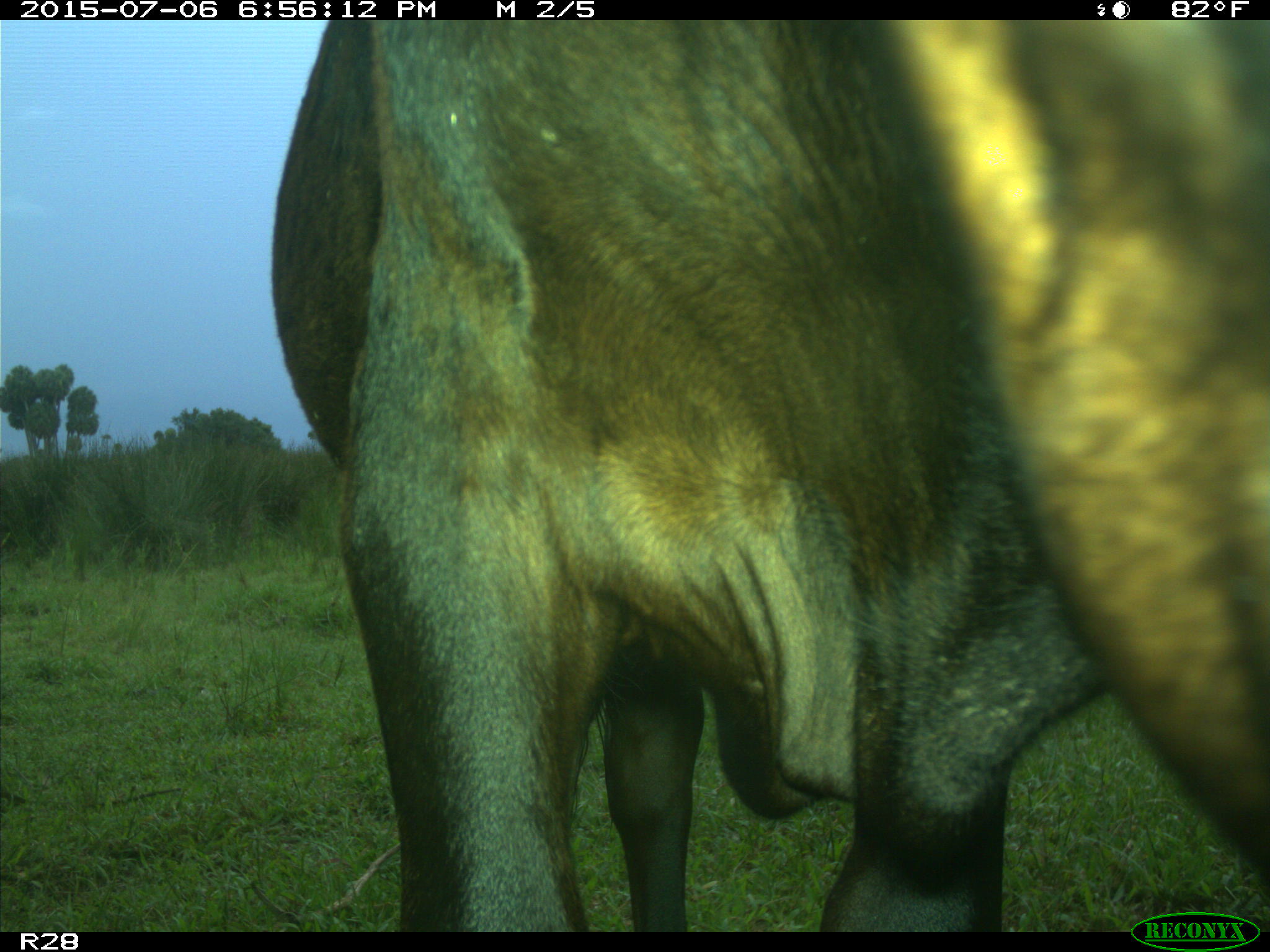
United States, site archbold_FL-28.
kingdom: Animalia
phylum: Chordata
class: Mammalia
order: Artiodactyla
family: Bovidae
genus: Bos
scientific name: Bos taurus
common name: domestic cow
Bos taurus (domestic cow).